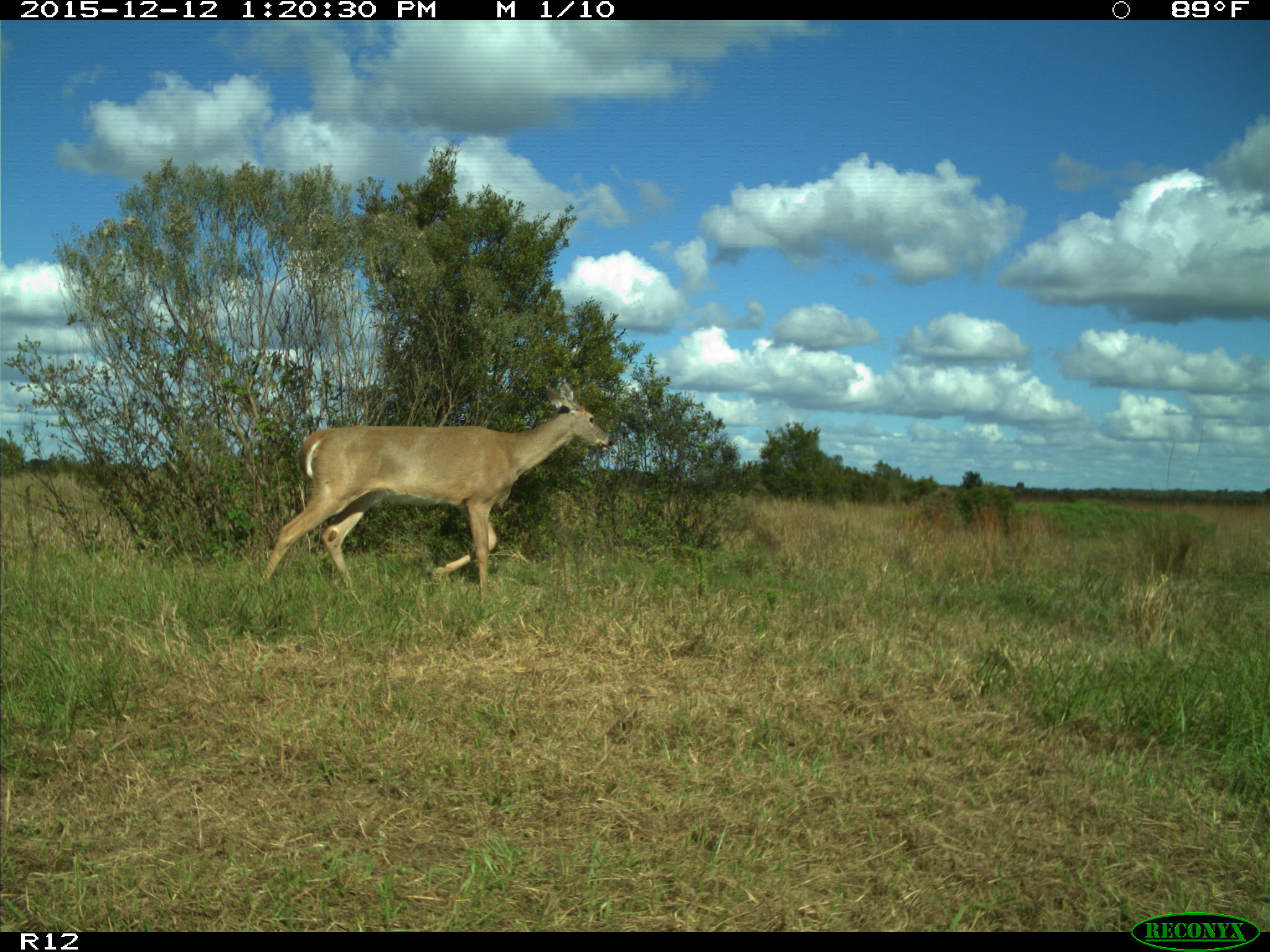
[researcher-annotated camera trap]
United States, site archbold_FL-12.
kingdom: Animalia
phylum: Chordata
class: Mammalia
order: Artiodactyla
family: Cervidae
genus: Odocoileus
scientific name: Odocoileus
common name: deer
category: unidentified deer